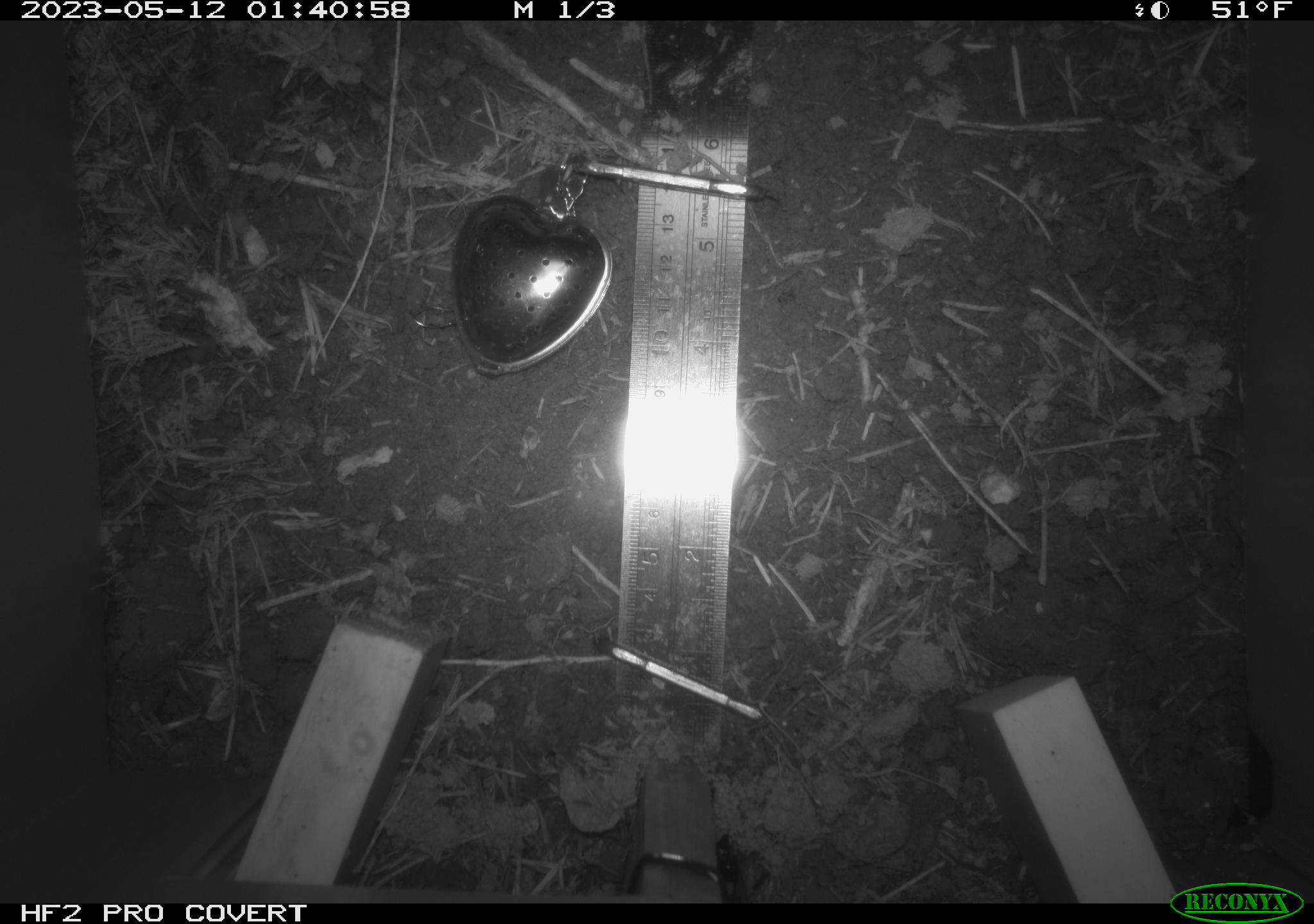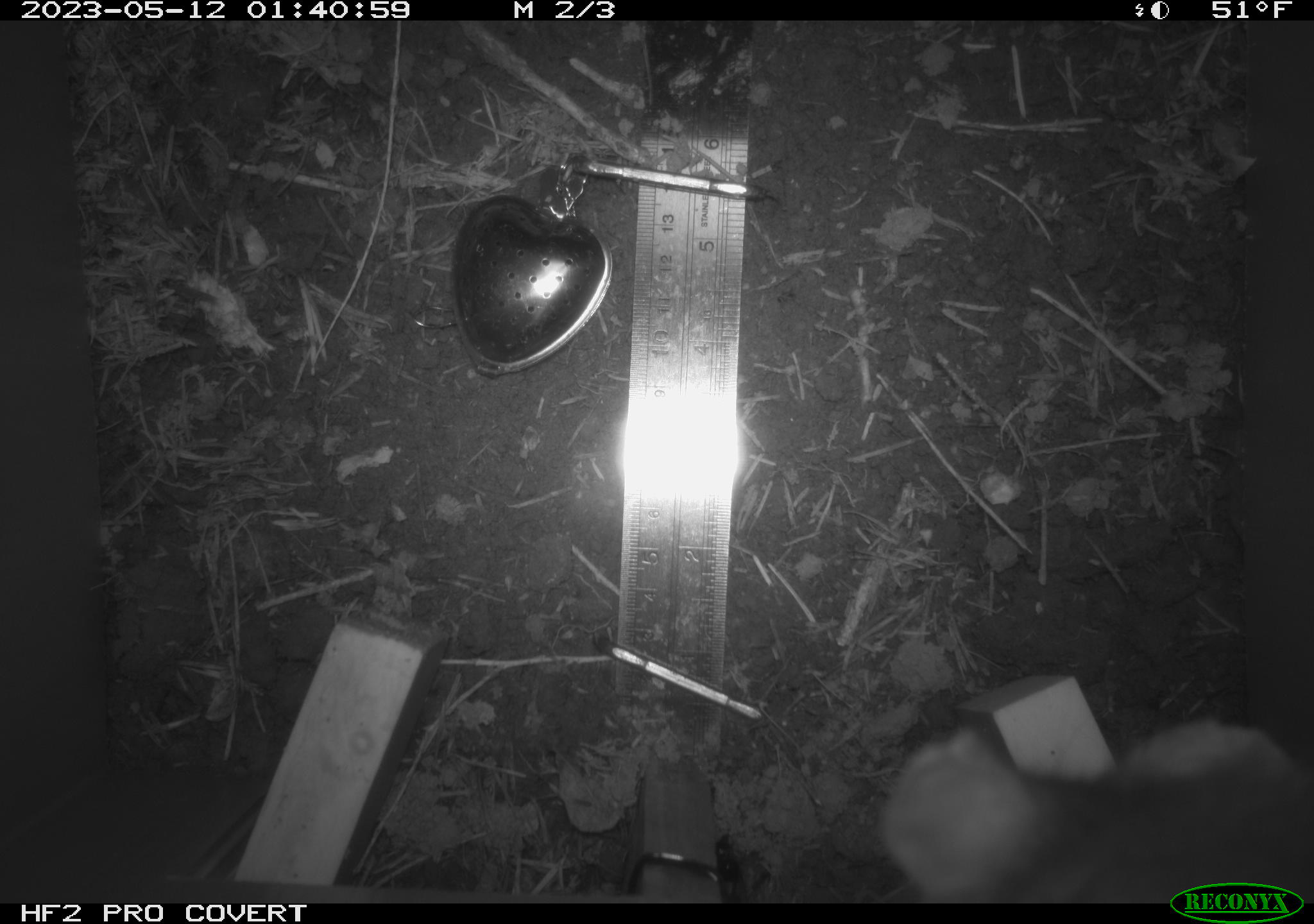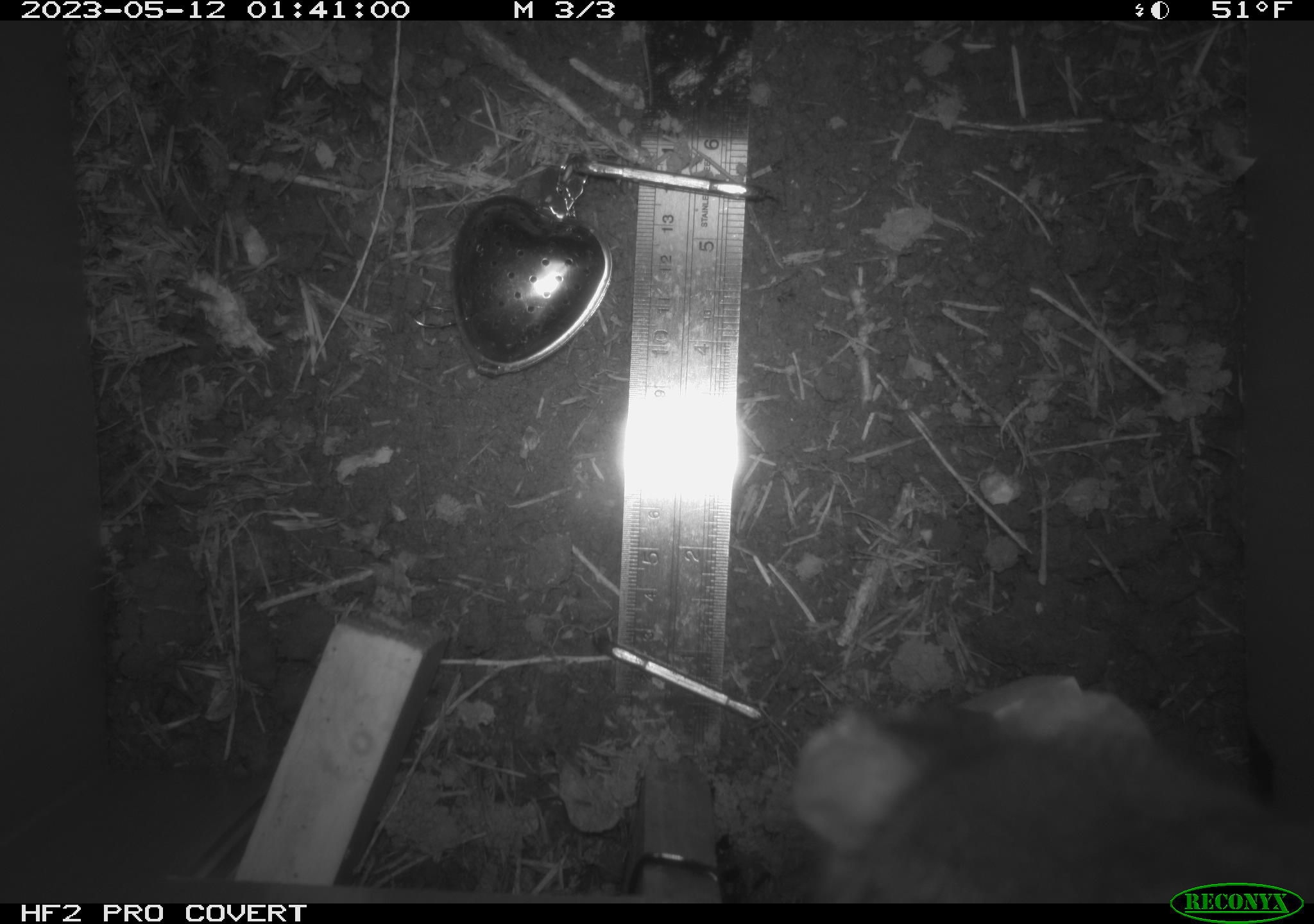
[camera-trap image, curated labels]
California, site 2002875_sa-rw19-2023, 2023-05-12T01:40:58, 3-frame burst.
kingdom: Animalia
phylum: Chordata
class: Mammalia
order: Rodentia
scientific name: Rodentia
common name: mouse species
Mouse species (Rodentia).